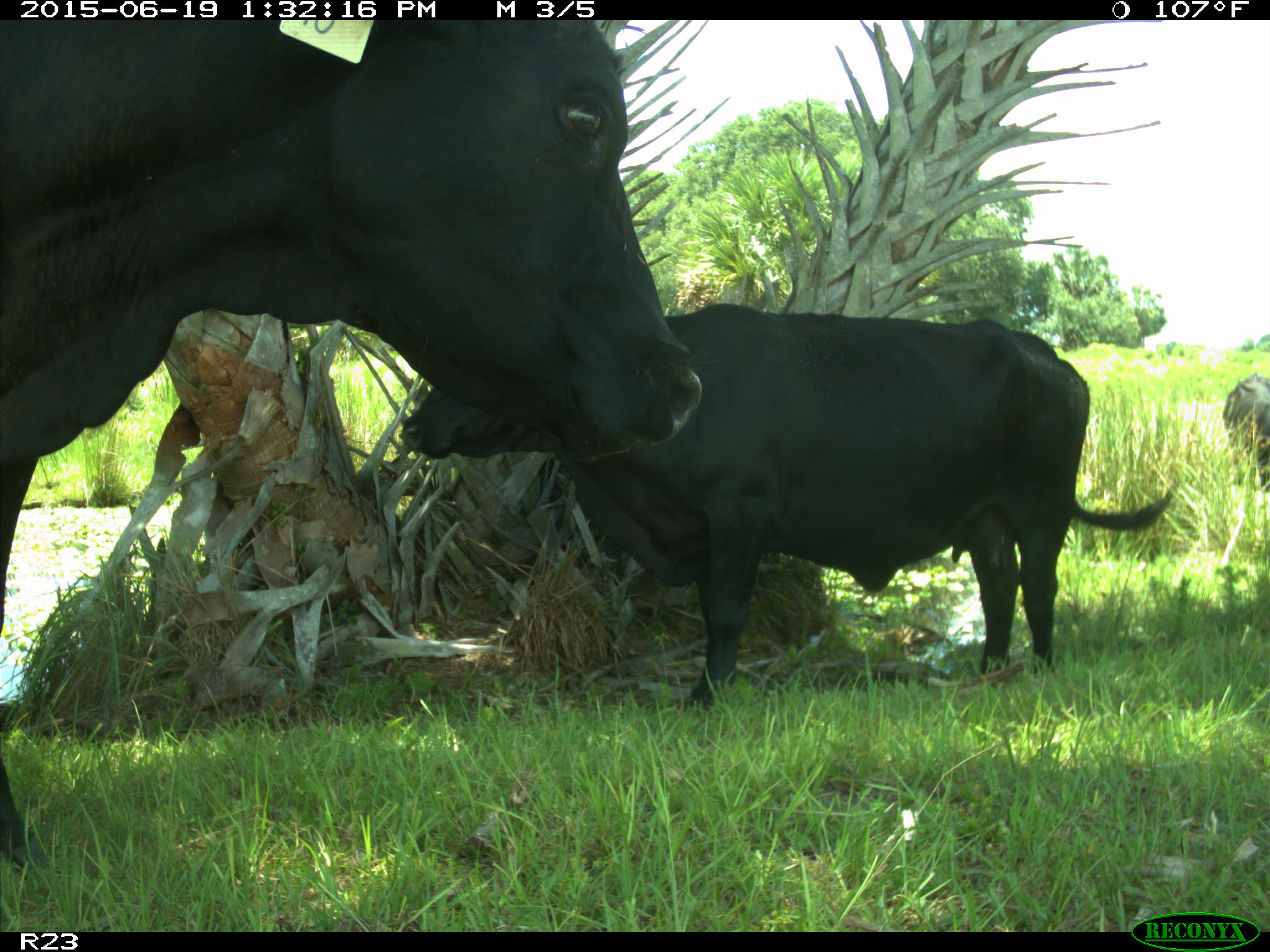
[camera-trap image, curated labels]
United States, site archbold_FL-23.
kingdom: Animalia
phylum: Chordata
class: Mammalia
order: Artiodactyla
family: Suidae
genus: Sus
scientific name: Sus scrofa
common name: wild boar